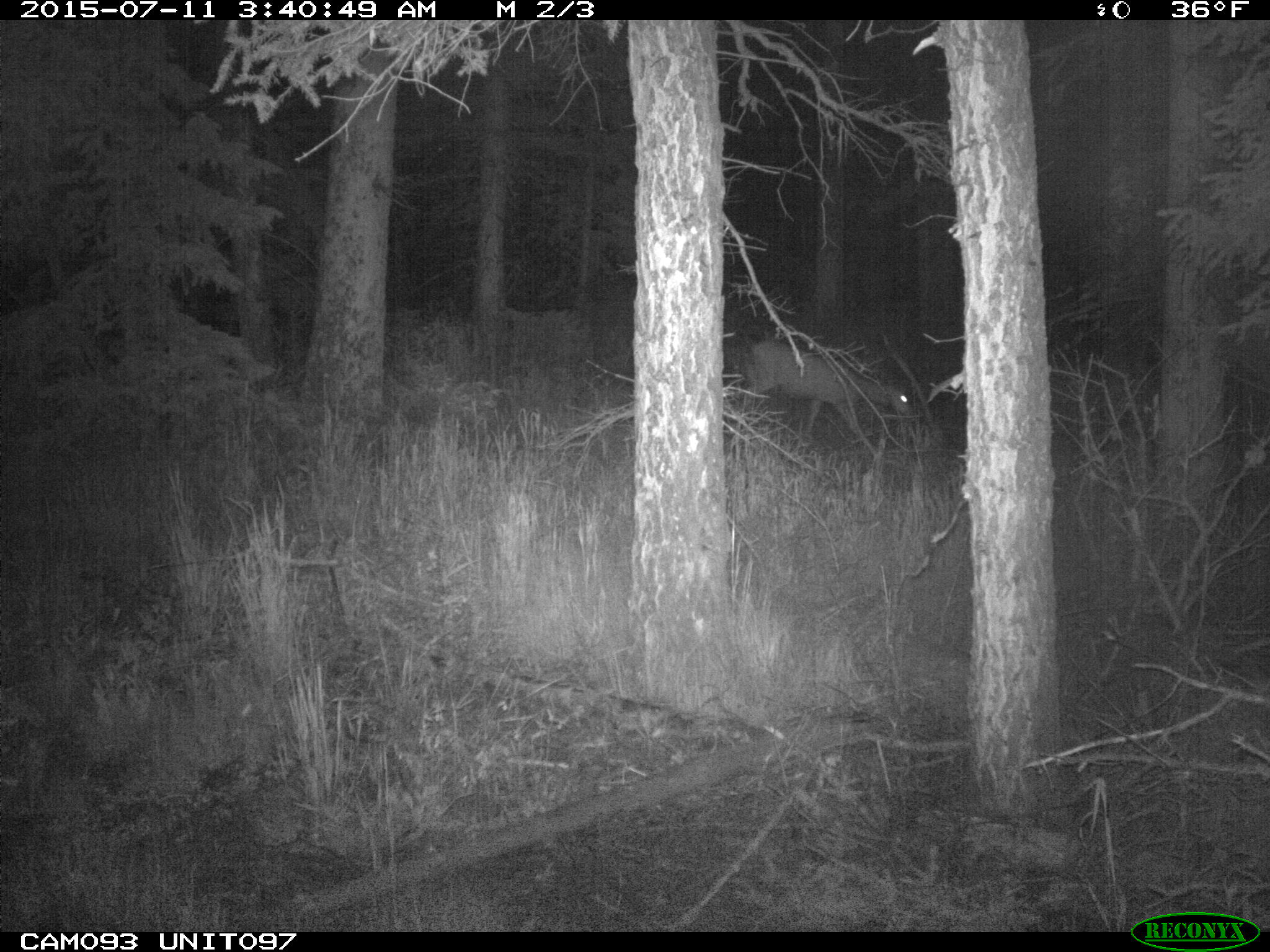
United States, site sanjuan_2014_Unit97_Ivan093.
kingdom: Animalia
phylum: Chordata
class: Mammalia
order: Artiodactyla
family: Cervidae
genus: Odocoileus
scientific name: Odocoileus hemionus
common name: mule deer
Odocoileus hemionus (mule deer).